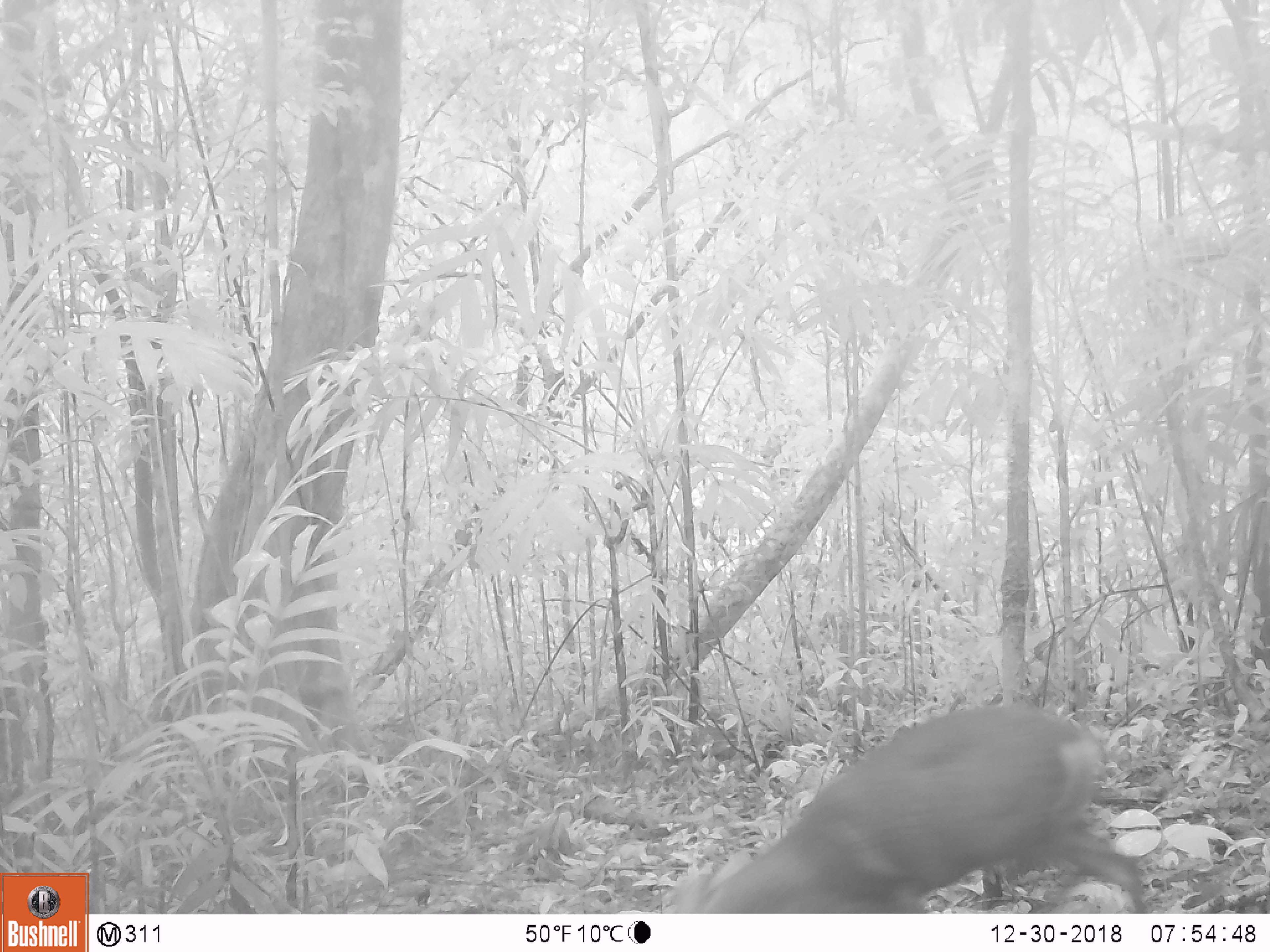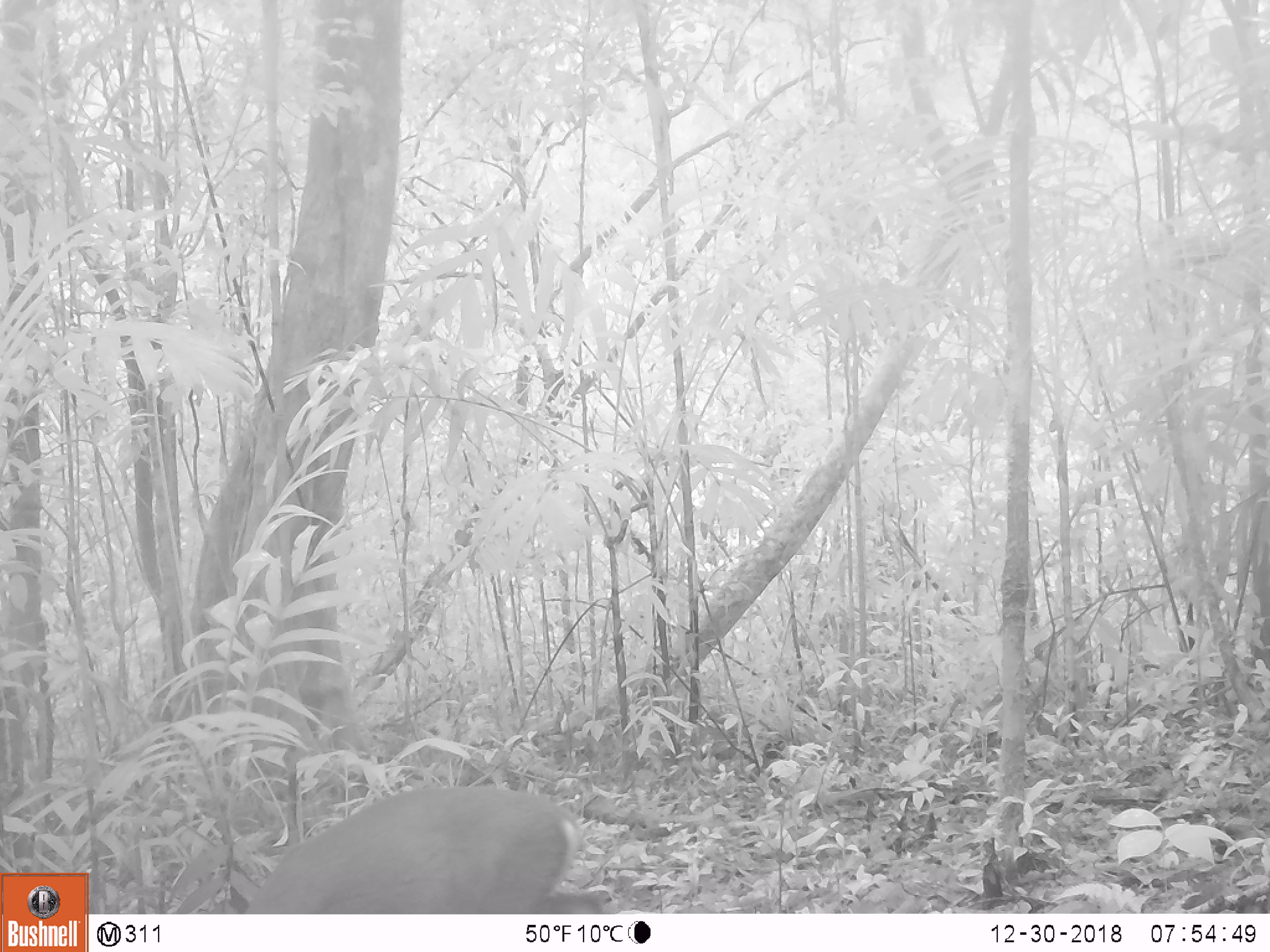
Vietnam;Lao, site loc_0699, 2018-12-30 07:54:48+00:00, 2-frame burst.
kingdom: Animalia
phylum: Chordata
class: Mammalia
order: Artiodactyla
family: Cervidae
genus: Muntiacus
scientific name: Muntiacus rooseveltorum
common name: roosevelt's muntjac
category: roosevelts muntjac group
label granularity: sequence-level